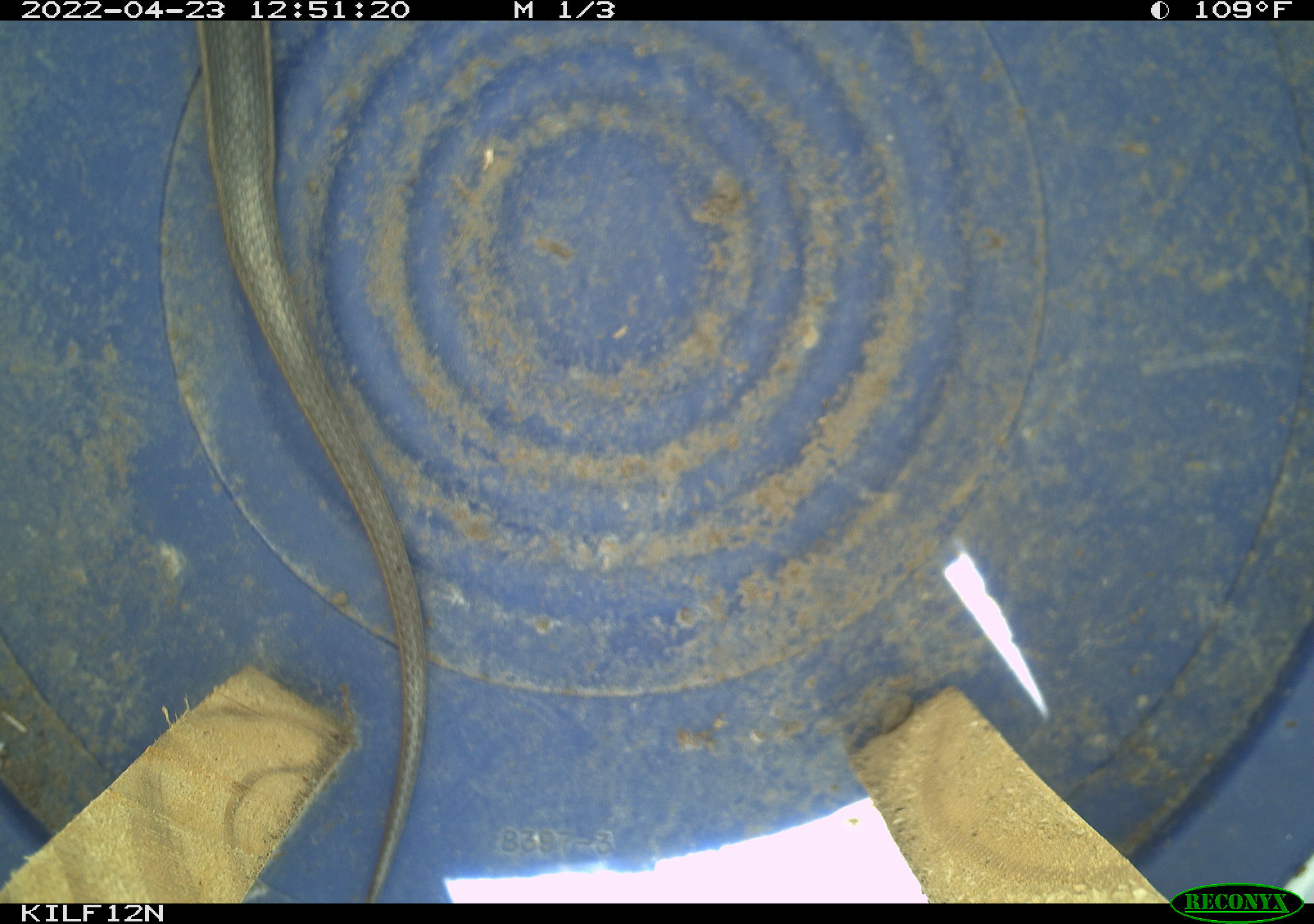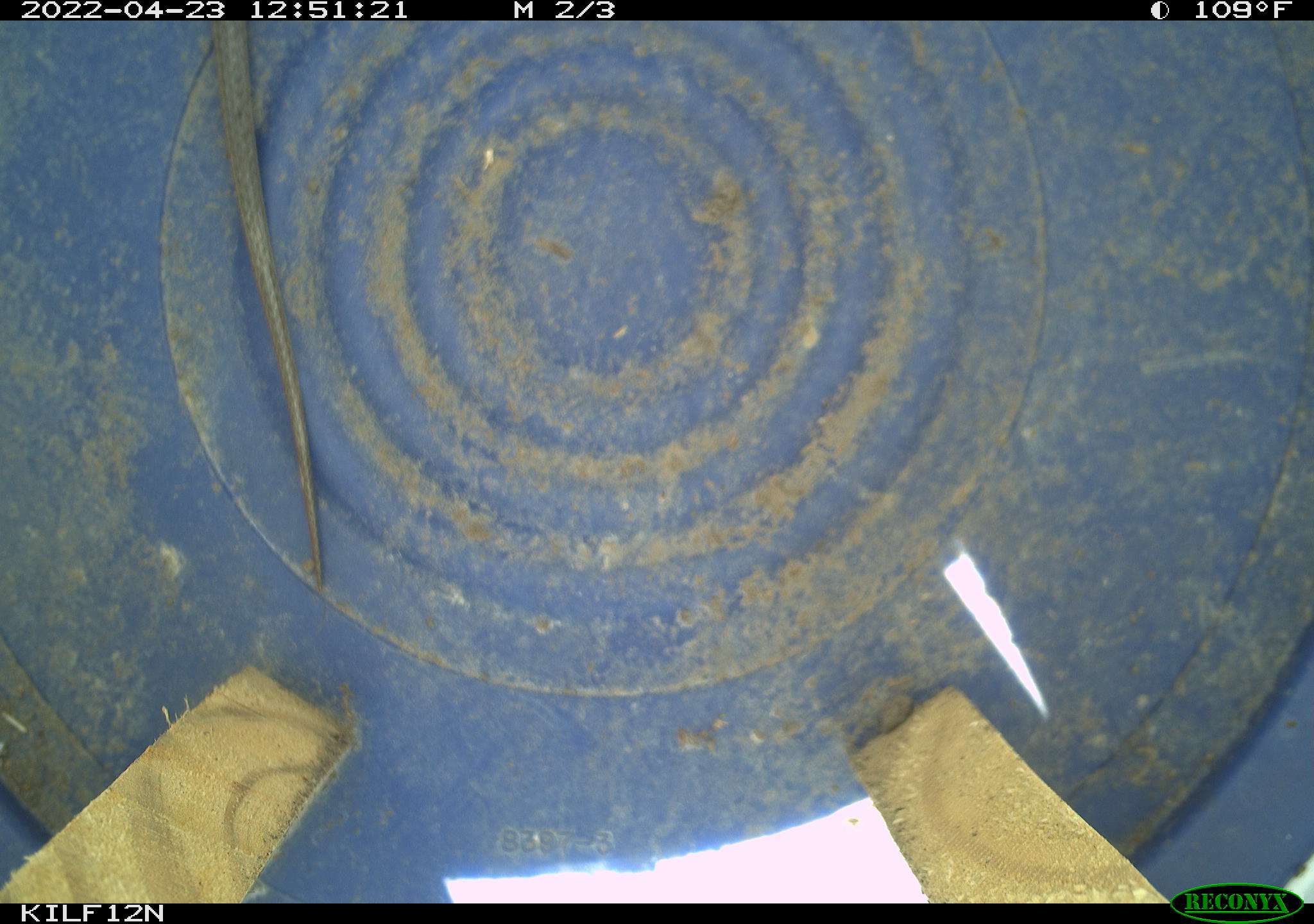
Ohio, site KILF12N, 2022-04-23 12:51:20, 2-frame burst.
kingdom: Animalia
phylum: Chordata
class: Reptilia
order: Squamata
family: Colubridae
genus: Thamnophis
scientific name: Thamnophis sirtalis sirtalis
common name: eastern gartersnake